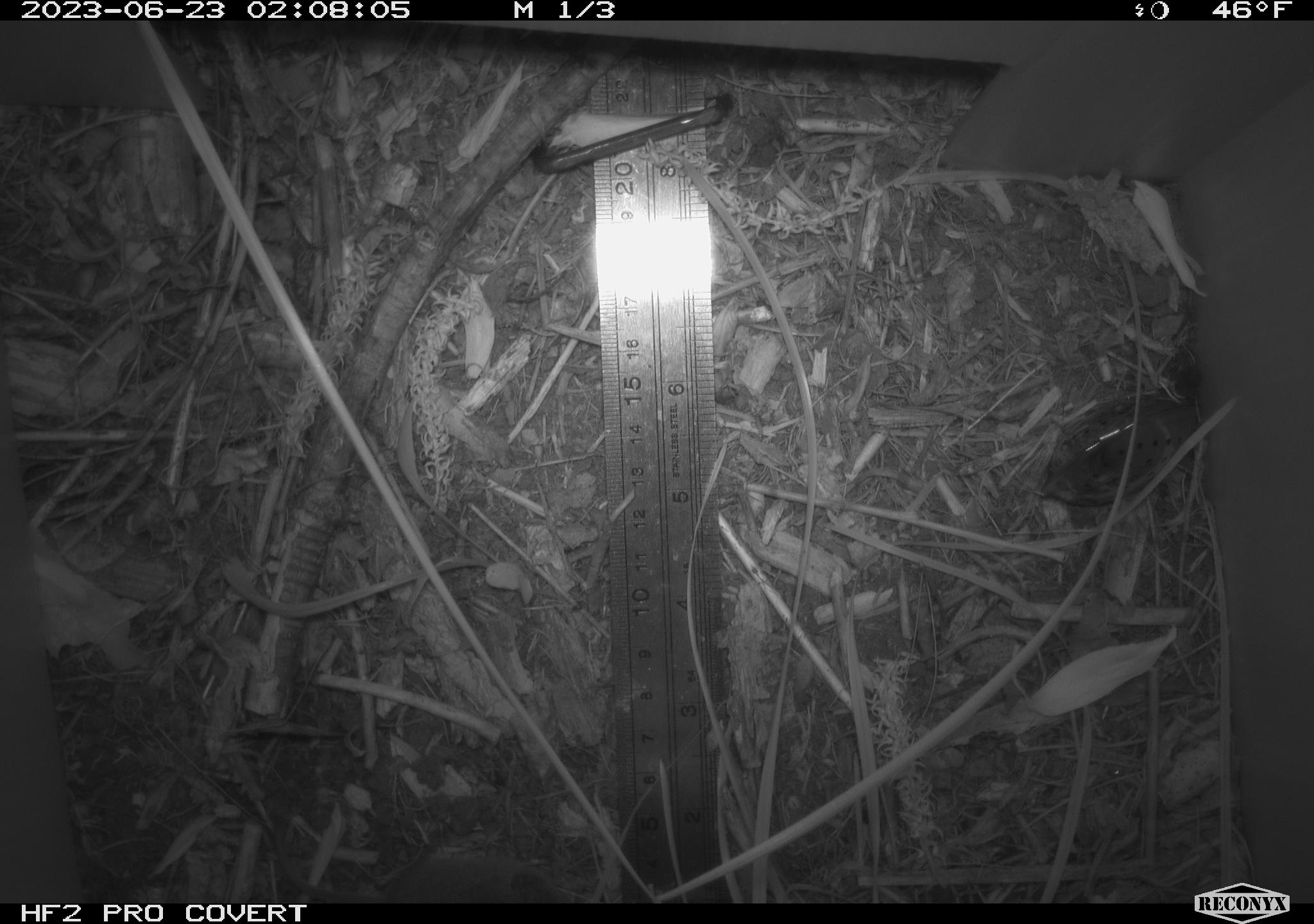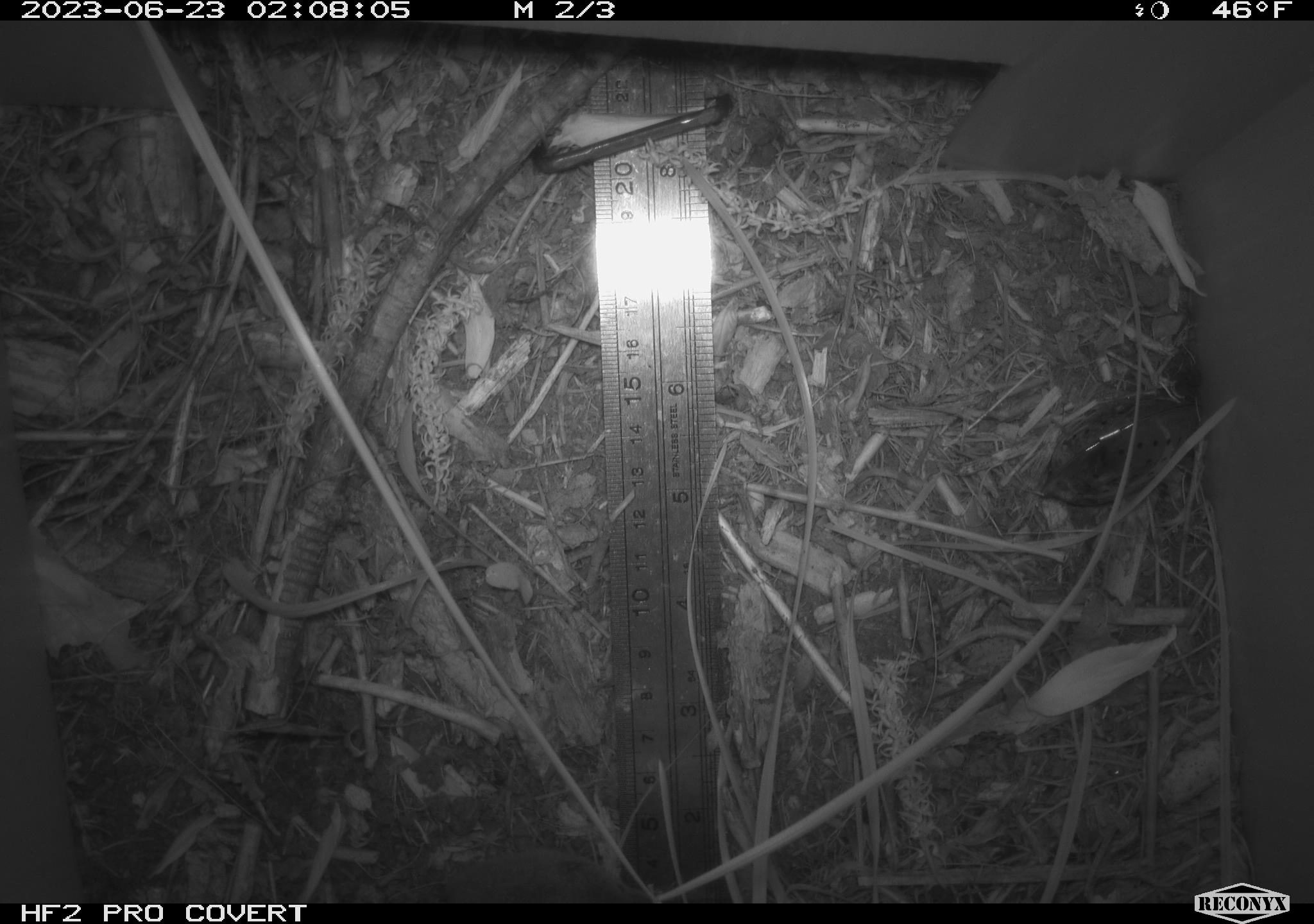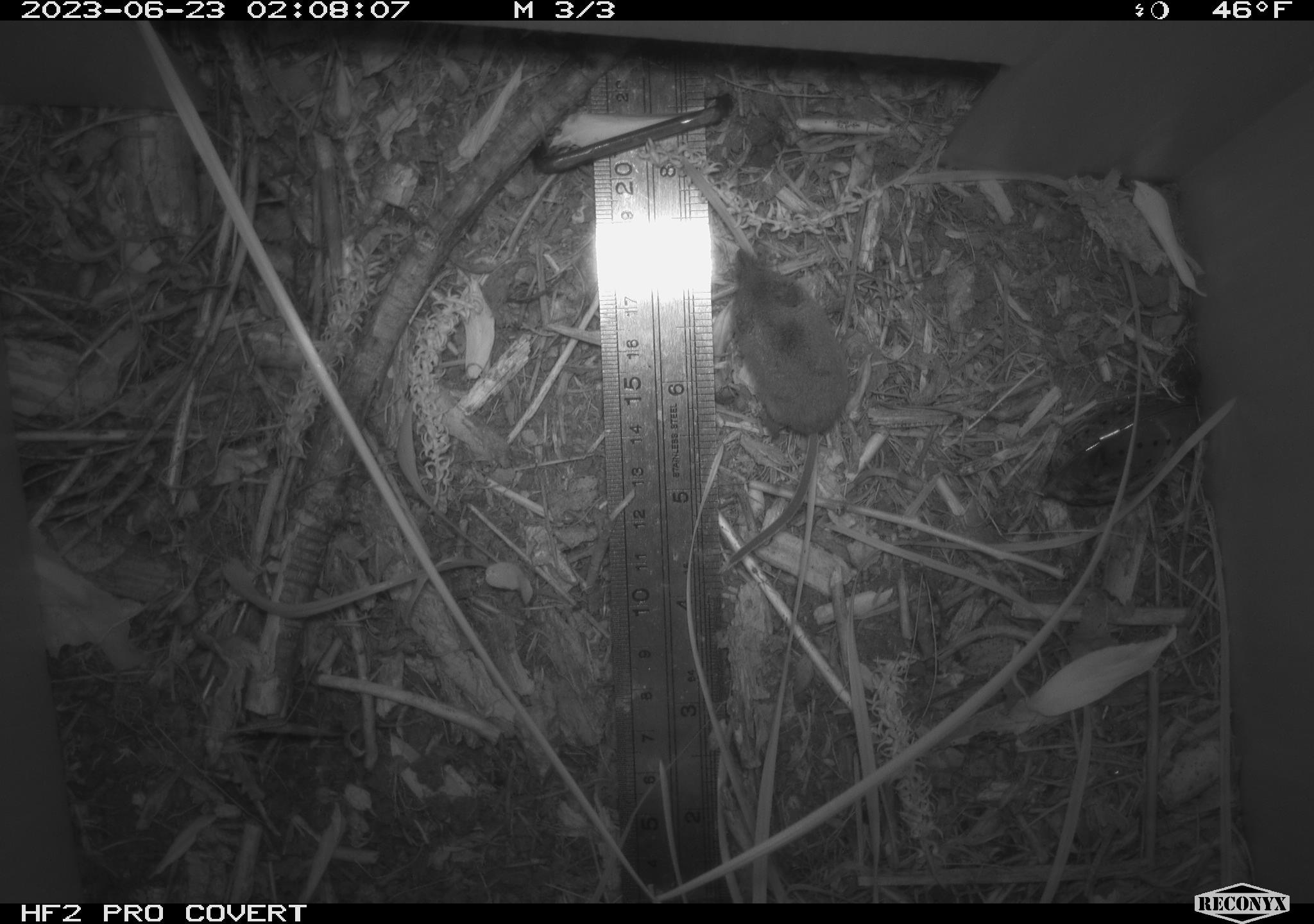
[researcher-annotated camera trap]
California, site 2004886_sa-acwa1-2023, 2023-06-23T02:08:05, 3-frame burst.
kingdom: Animalia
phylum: Chordata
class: Mammalia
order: Eulipotyphla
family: Soricidae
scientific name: Soricidae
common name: shrews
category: soricidae family